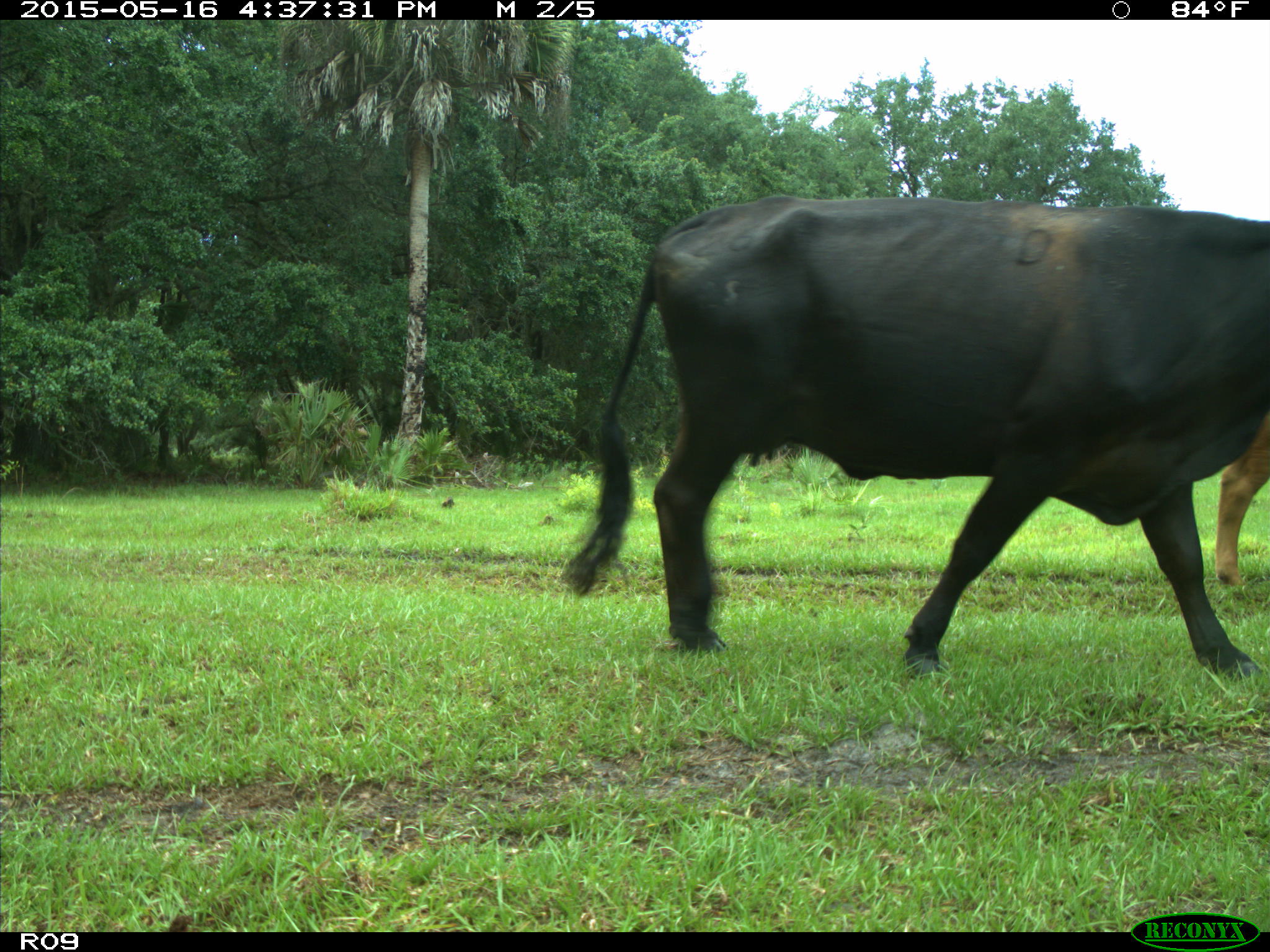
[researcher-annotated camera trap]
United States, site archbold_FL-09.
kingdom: Animalia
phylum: Chordata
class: Mammalia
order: Artiodactyla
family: Bovidae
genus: Bos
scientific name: Bos taurus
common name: domestic cow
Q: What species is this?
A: Bos taurus (domestic cow).